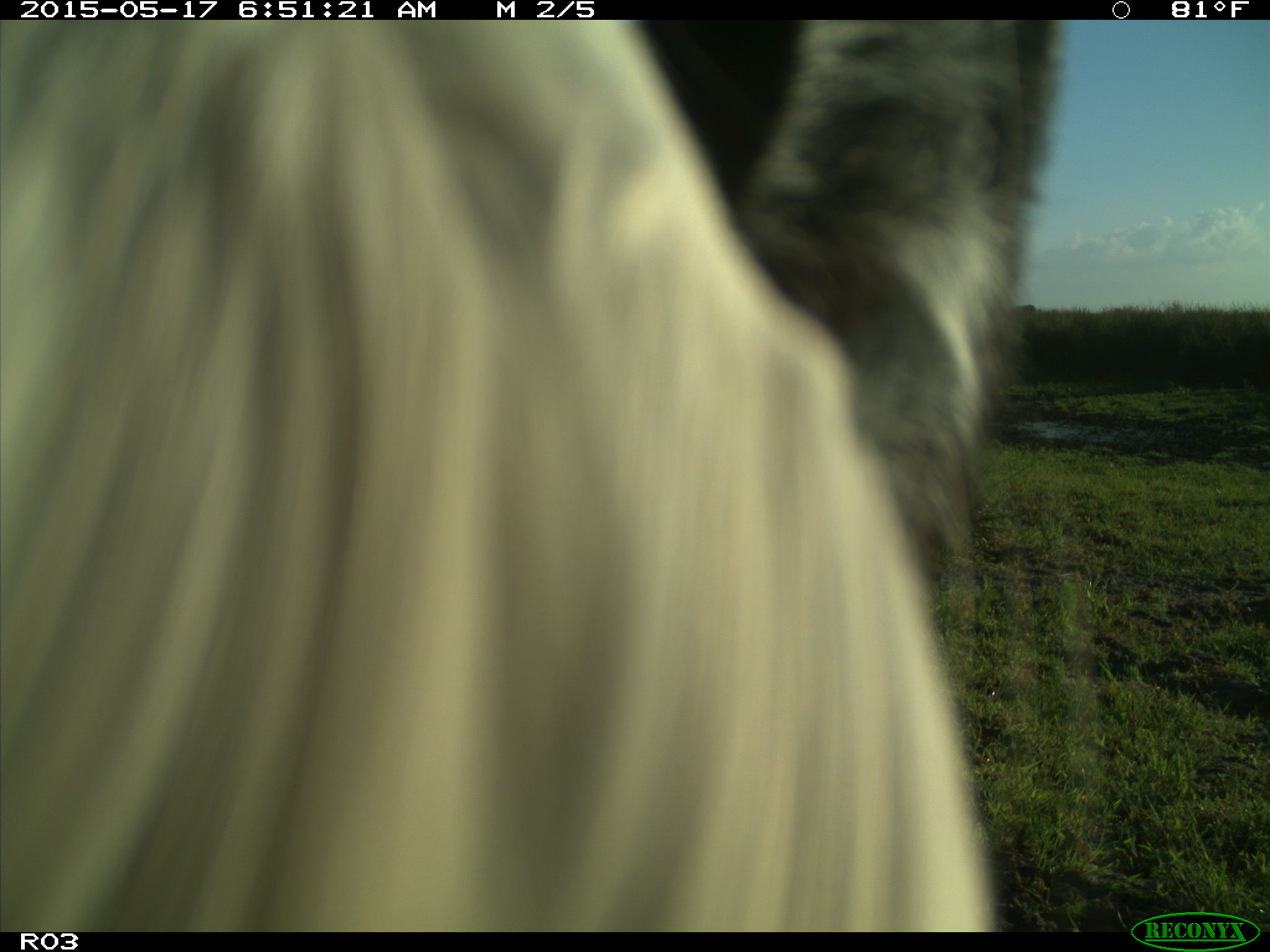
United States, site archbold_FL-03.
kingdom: Animalia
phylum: Chordata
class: Mammalia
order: Artiodactyla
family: Bovidae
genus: Bos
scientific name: Bos taurus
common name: domestic cow